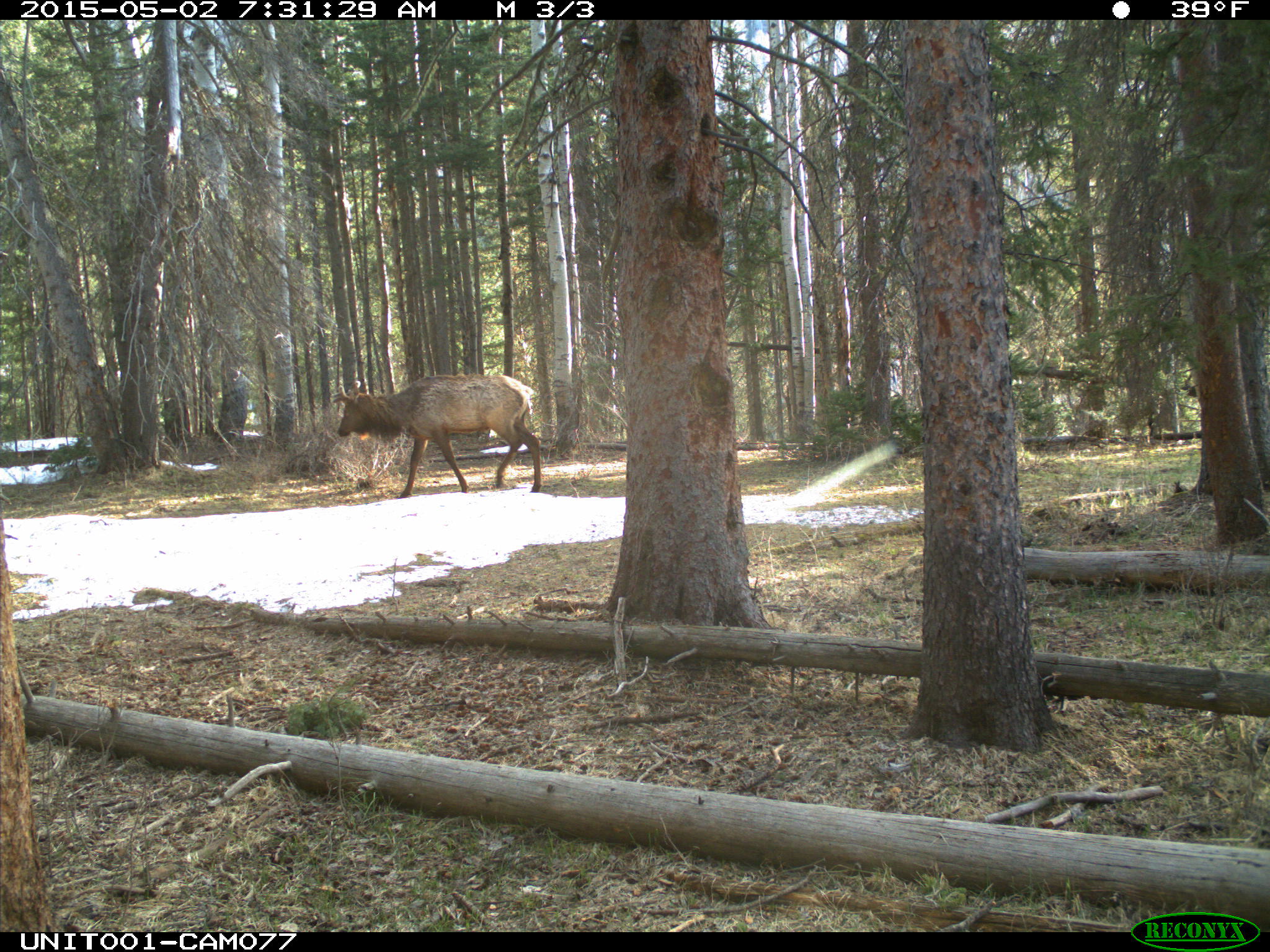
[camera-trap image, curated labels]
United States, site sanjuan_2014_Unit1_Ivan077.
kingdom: Animalia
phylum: Chordata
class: Mammalia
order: Artiodactyla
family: Cervidae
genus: Cervus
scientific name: Cervus elaphus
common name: red deer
Cervus elaphus (red deer).